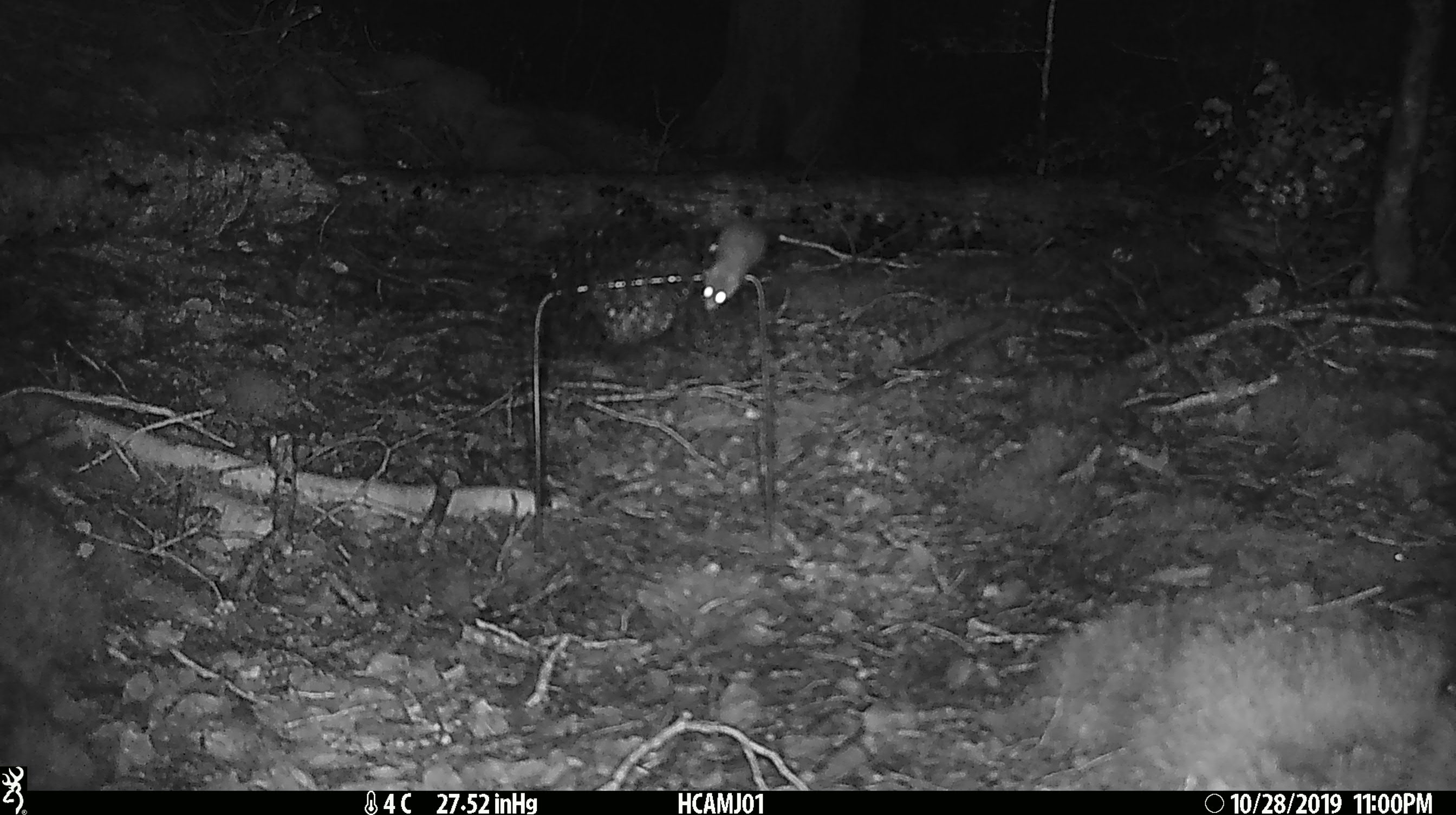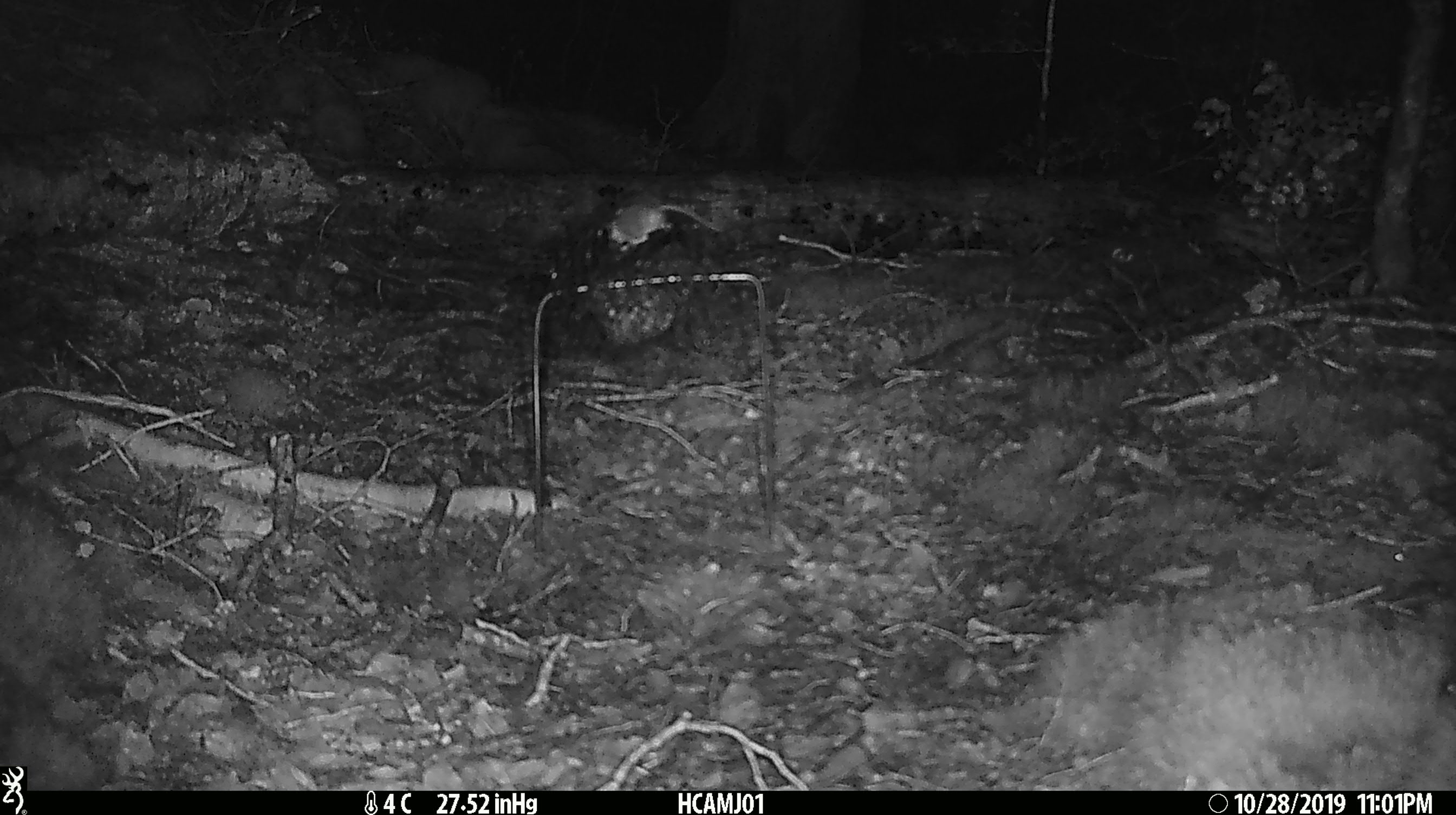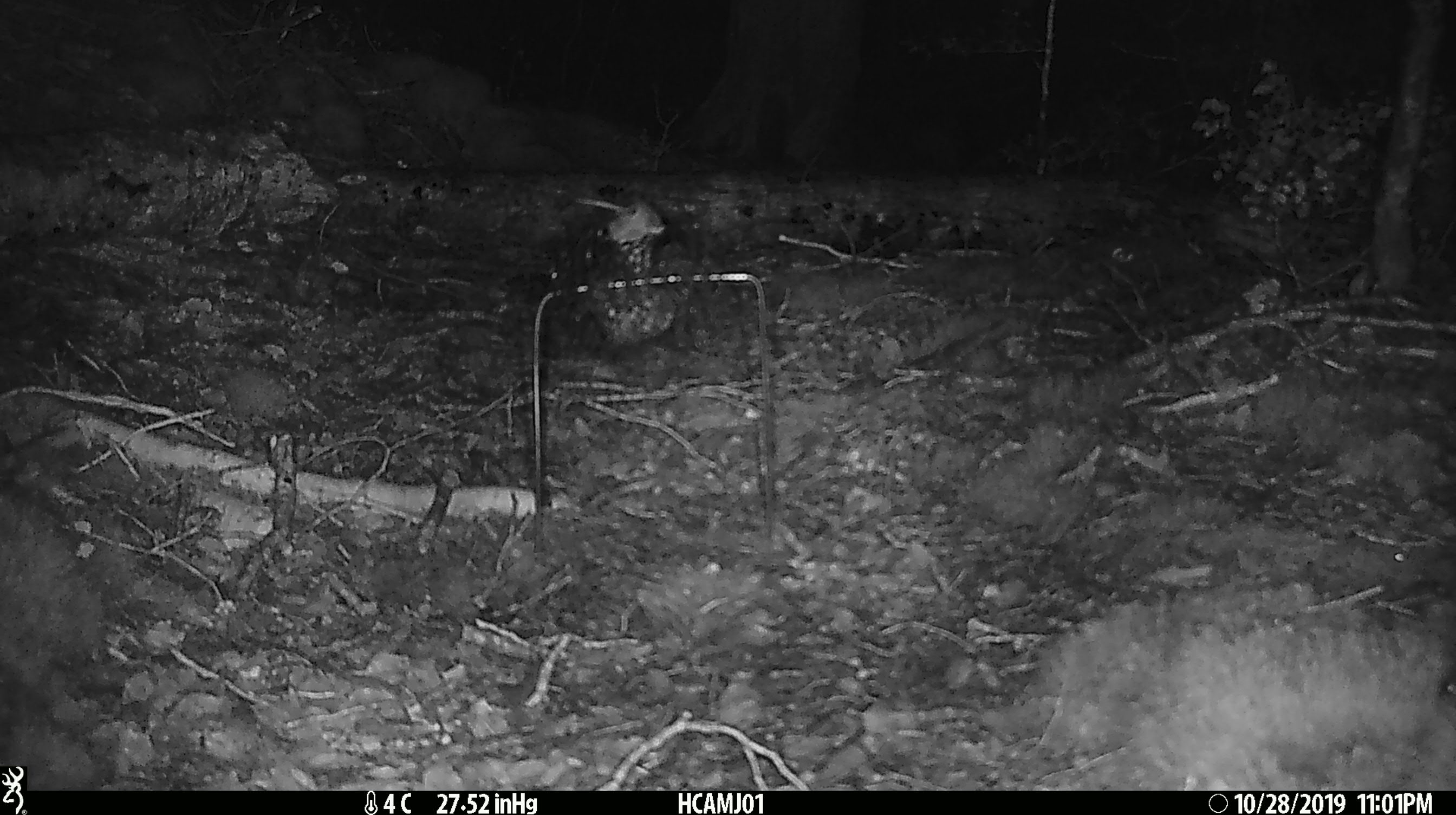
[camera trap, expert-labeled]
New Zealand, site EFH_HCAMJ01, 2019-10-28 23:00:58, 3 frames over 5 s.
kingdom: Animalia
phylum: Chordata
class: Mammalia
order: Rodentia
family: Muridae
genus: Mus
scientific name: Mus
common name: mouse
Mouse (Mus).